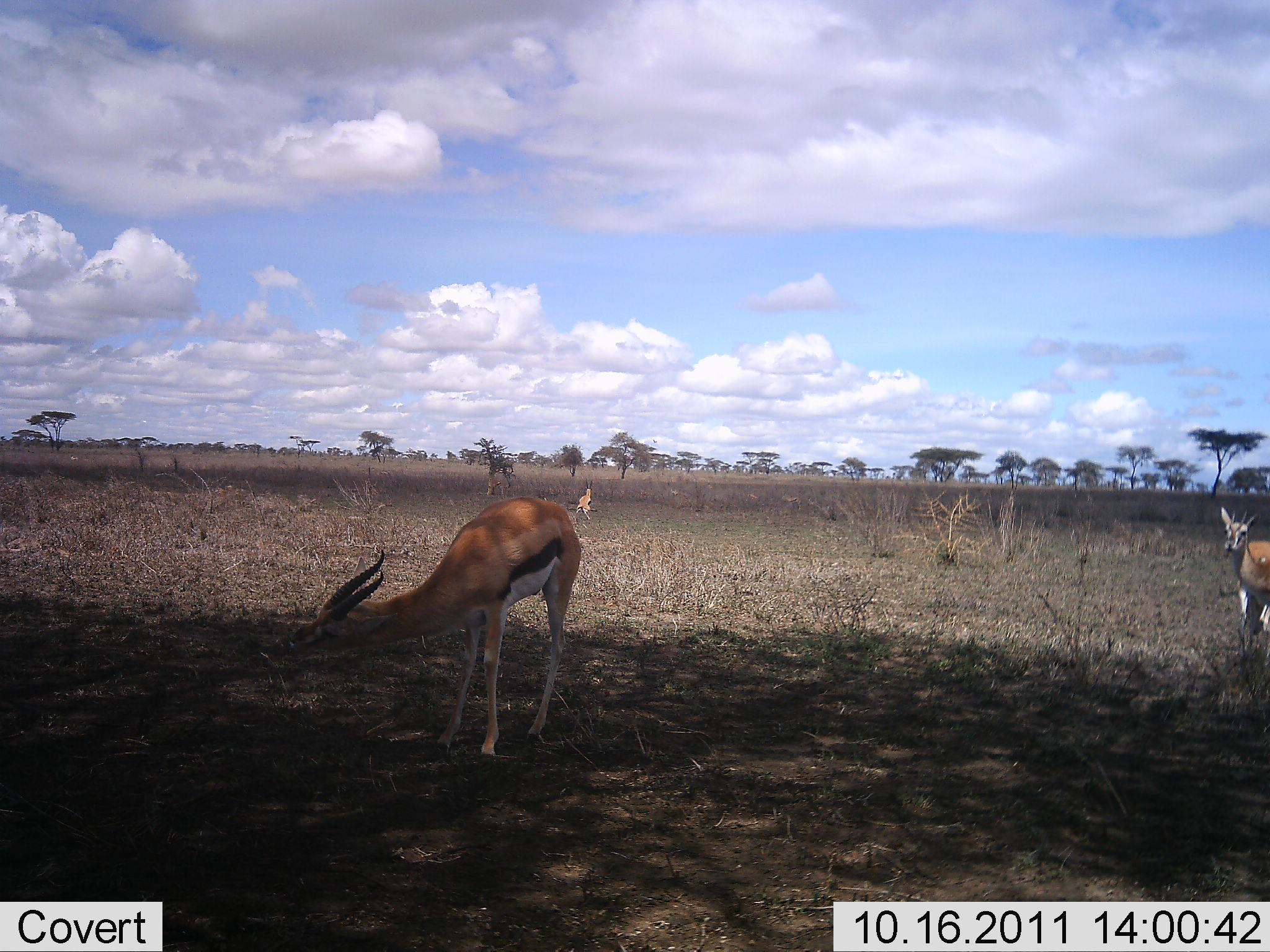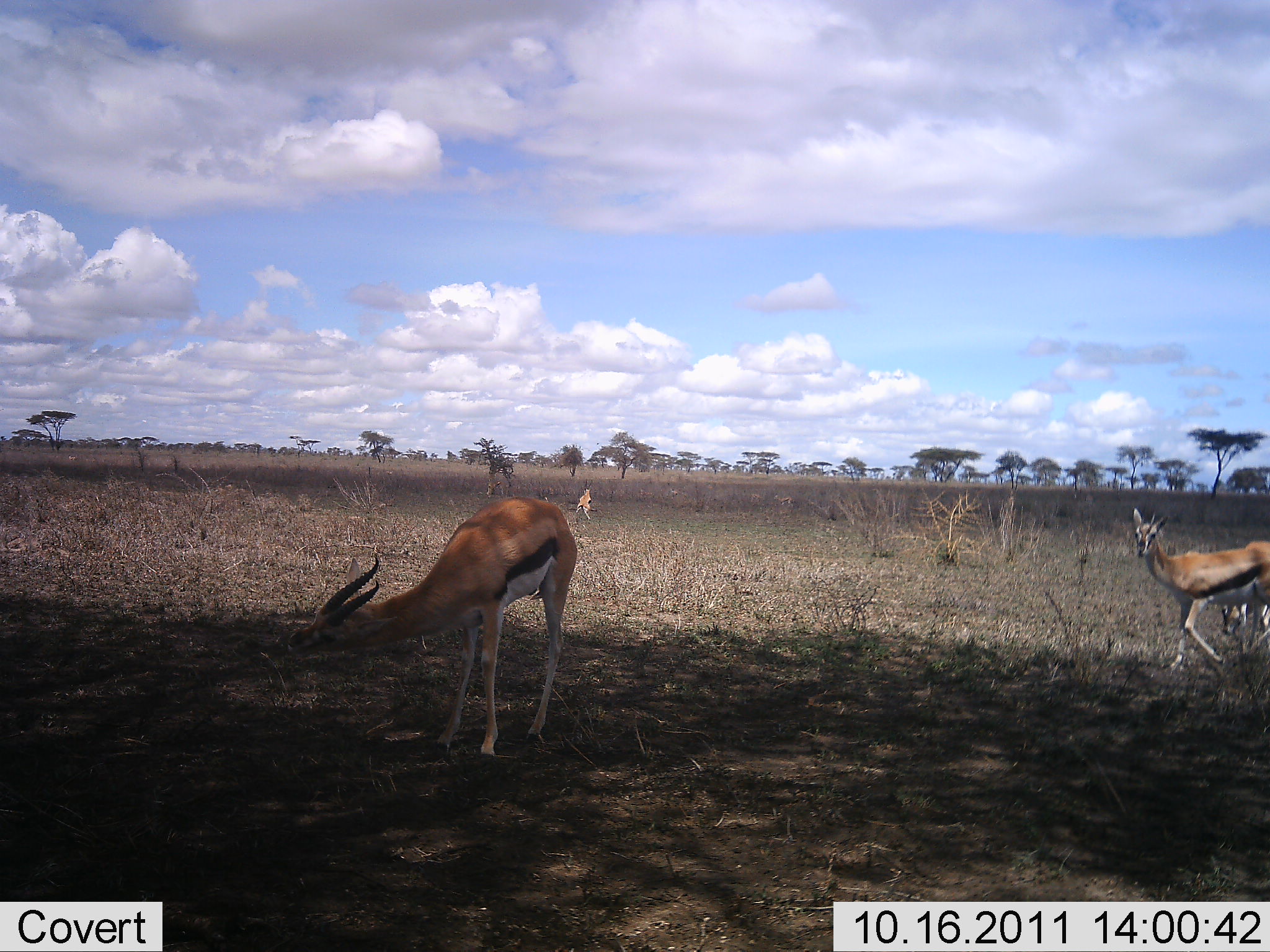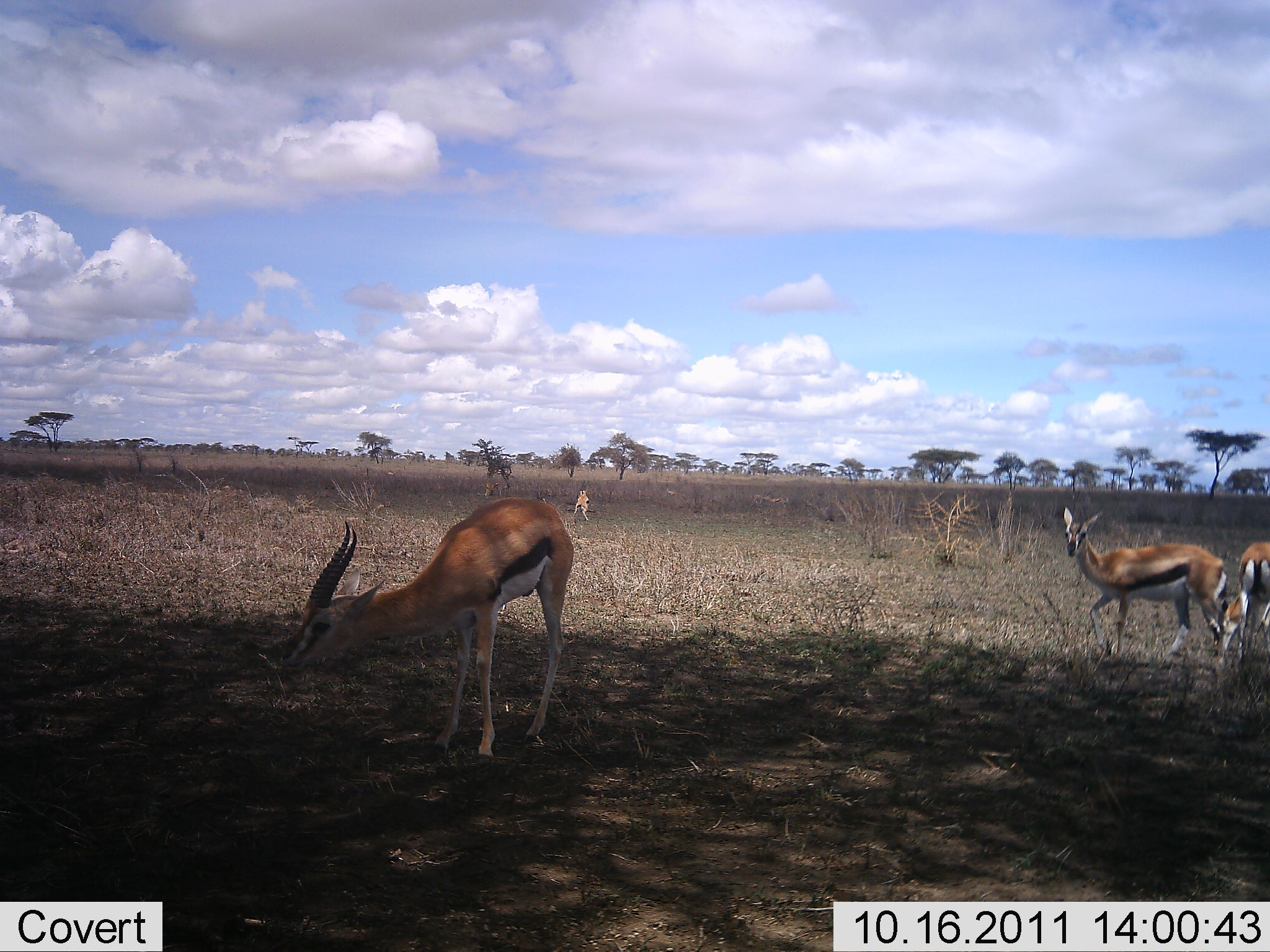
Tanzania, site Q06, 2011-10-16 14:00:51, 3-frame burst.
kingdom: Animalia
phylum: Chordata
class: Mammalia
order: Artiodactyla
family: Bovidae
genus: Eudorcas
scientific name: Eudorcas thomsonii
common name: thomson's gazelle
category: gazellethomsons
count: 4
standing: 64%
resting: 9%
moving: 64%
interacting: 0%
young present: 9%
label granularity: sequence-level